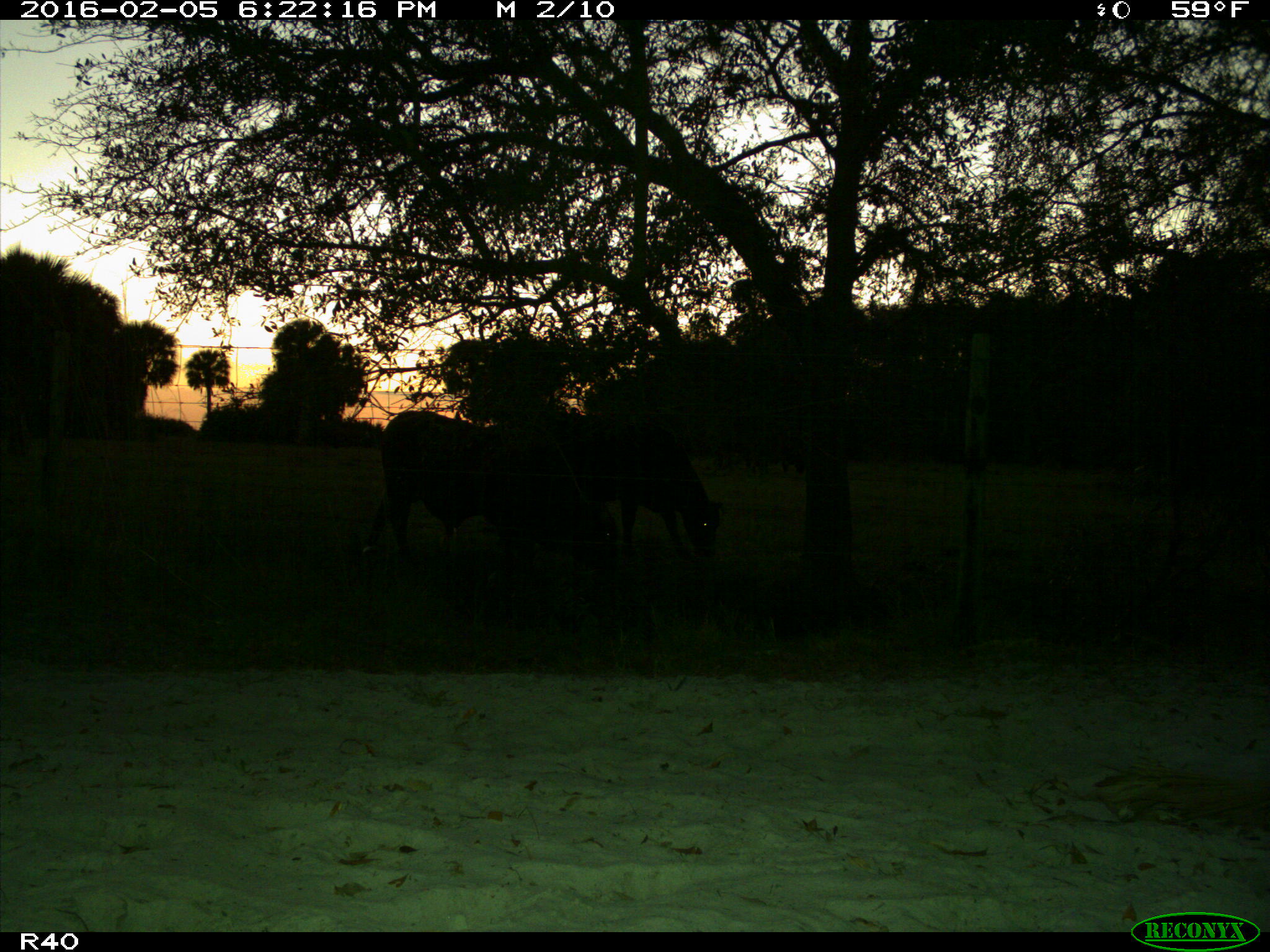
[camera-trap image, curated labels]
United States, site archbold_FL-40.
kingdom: Animalia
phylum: Chordata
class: Mammalia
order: Artiodactyla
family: Bovidae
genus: Bos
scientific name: Bos taurus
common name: domestic cow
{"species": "Bos taurus (domestic cow)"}